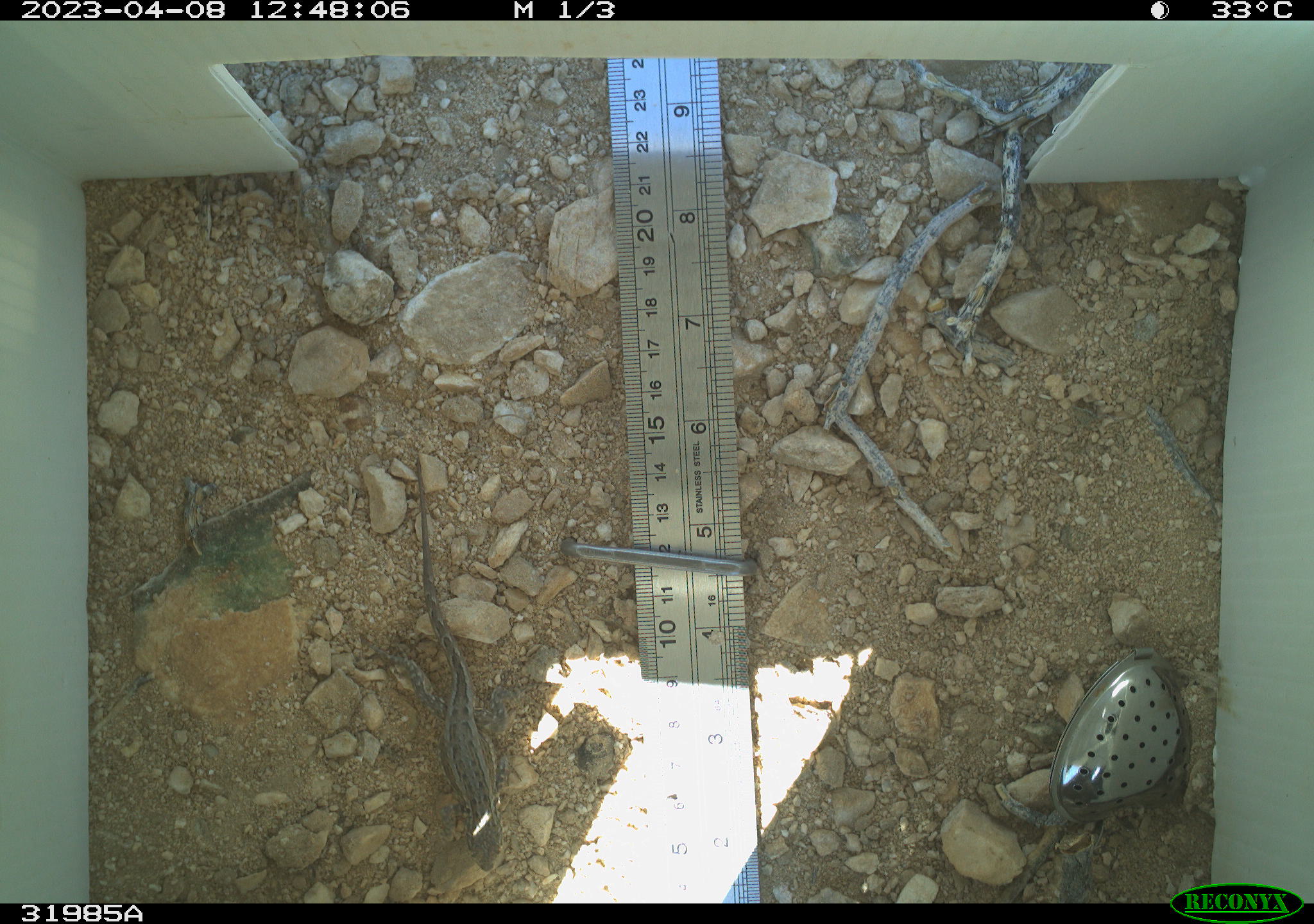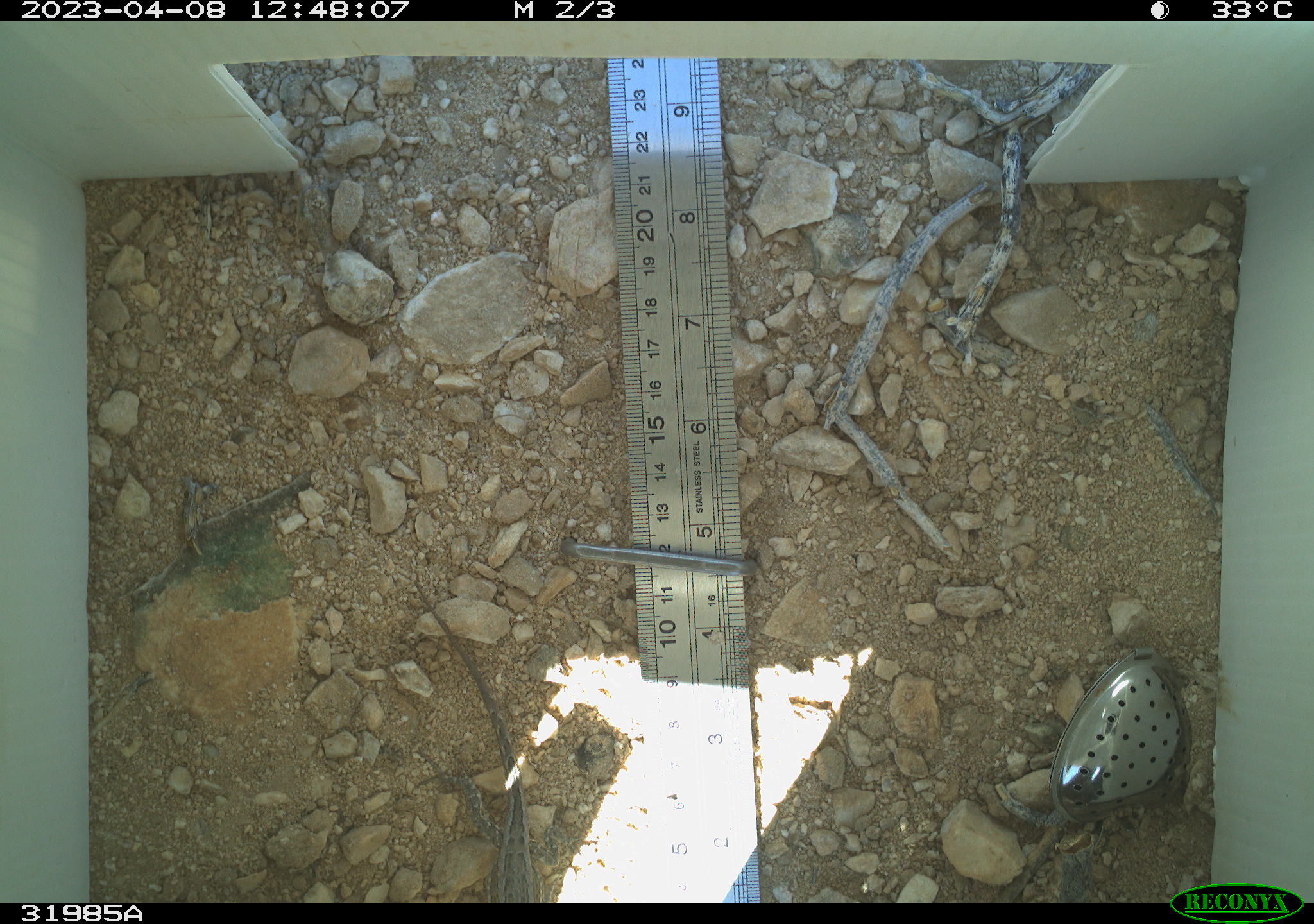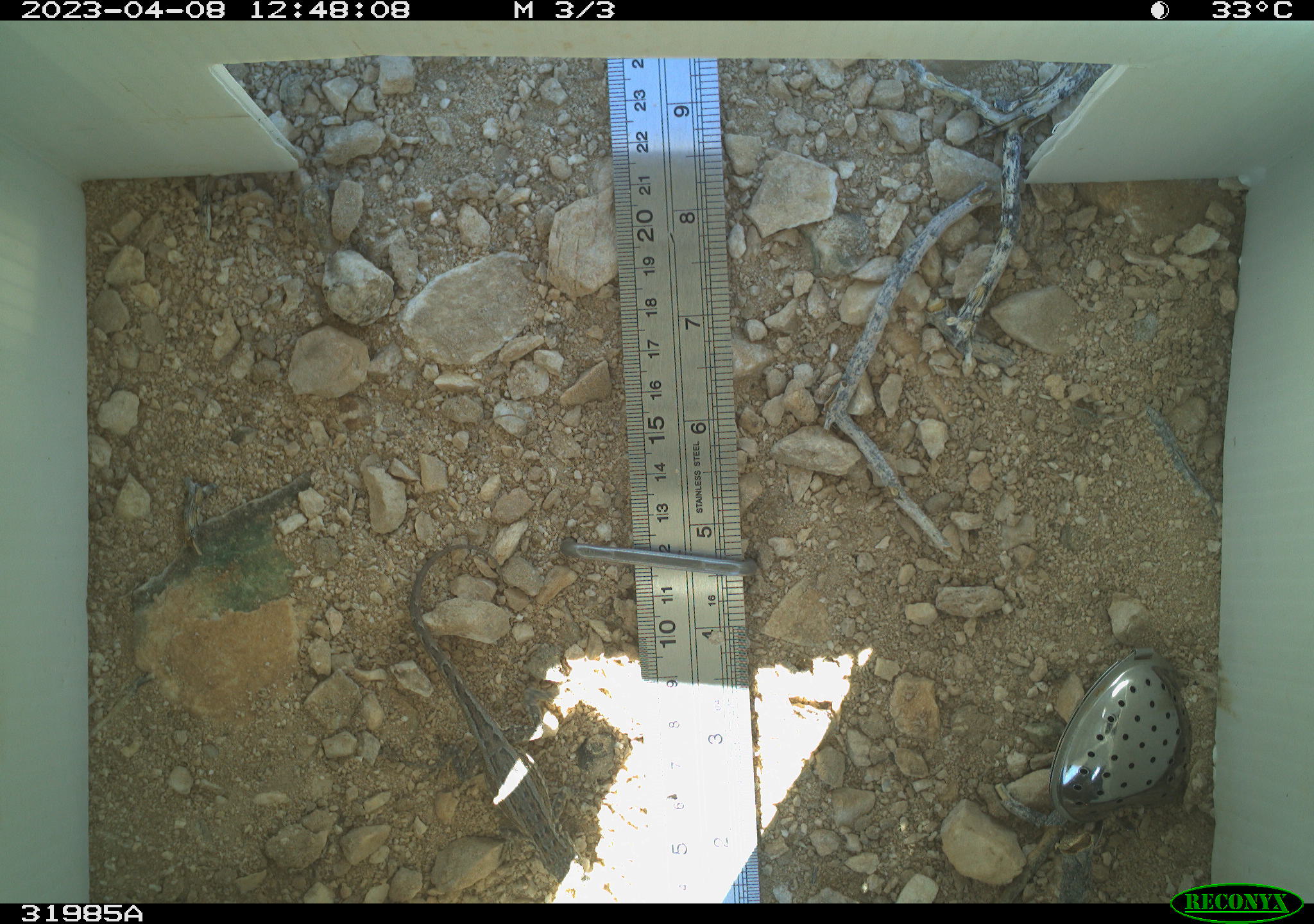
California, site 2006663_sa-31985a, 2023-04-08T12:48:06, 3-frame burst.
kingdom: Animalia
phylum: Chordata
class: Reptilia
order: Squamata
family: Phrynosomatidae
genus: Sceloporus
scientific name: Sceloporus graciosus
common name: common sagebrush lizard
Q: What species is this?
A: Common sagebrush lizard (Sceloporus graciosus).